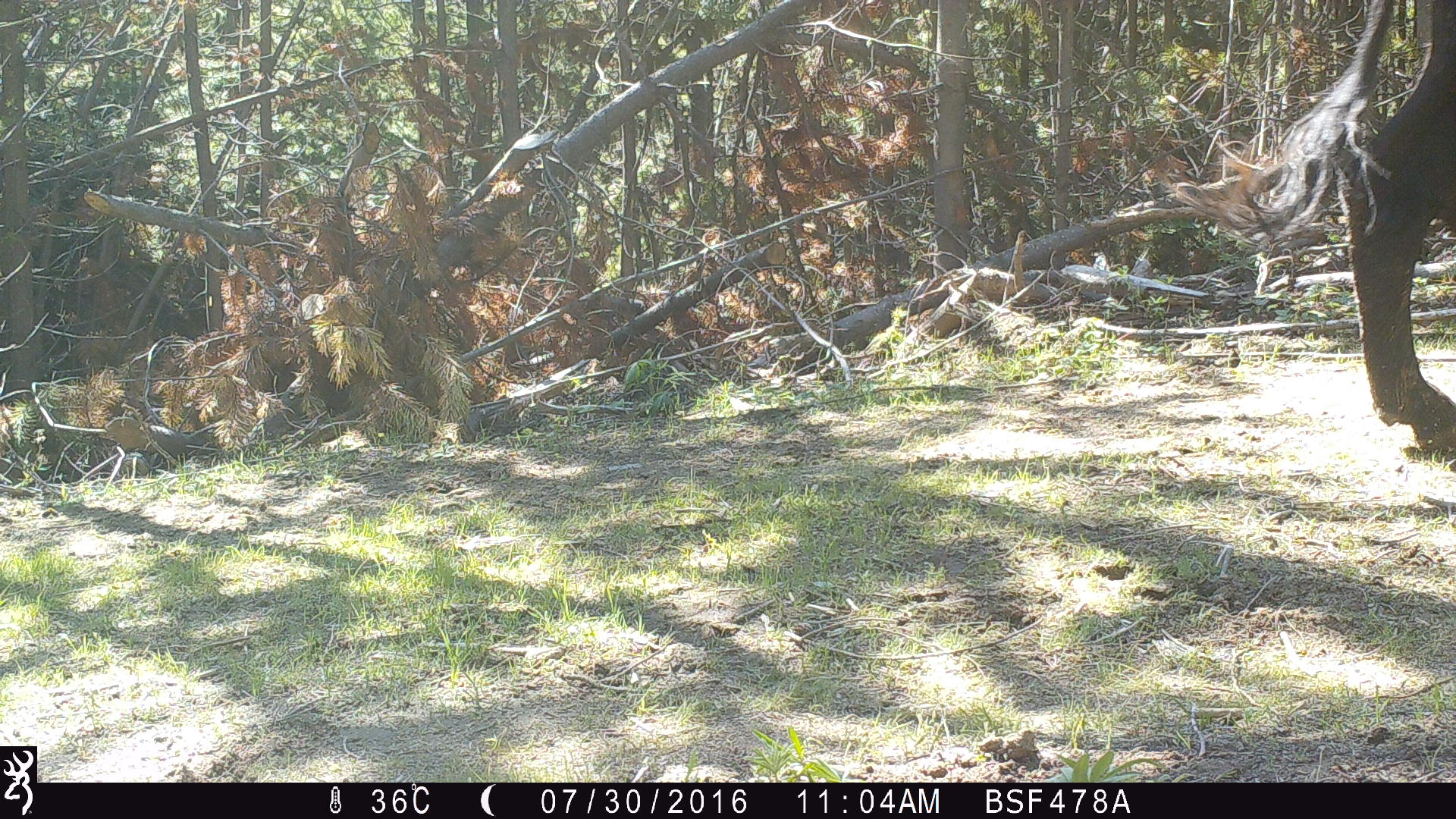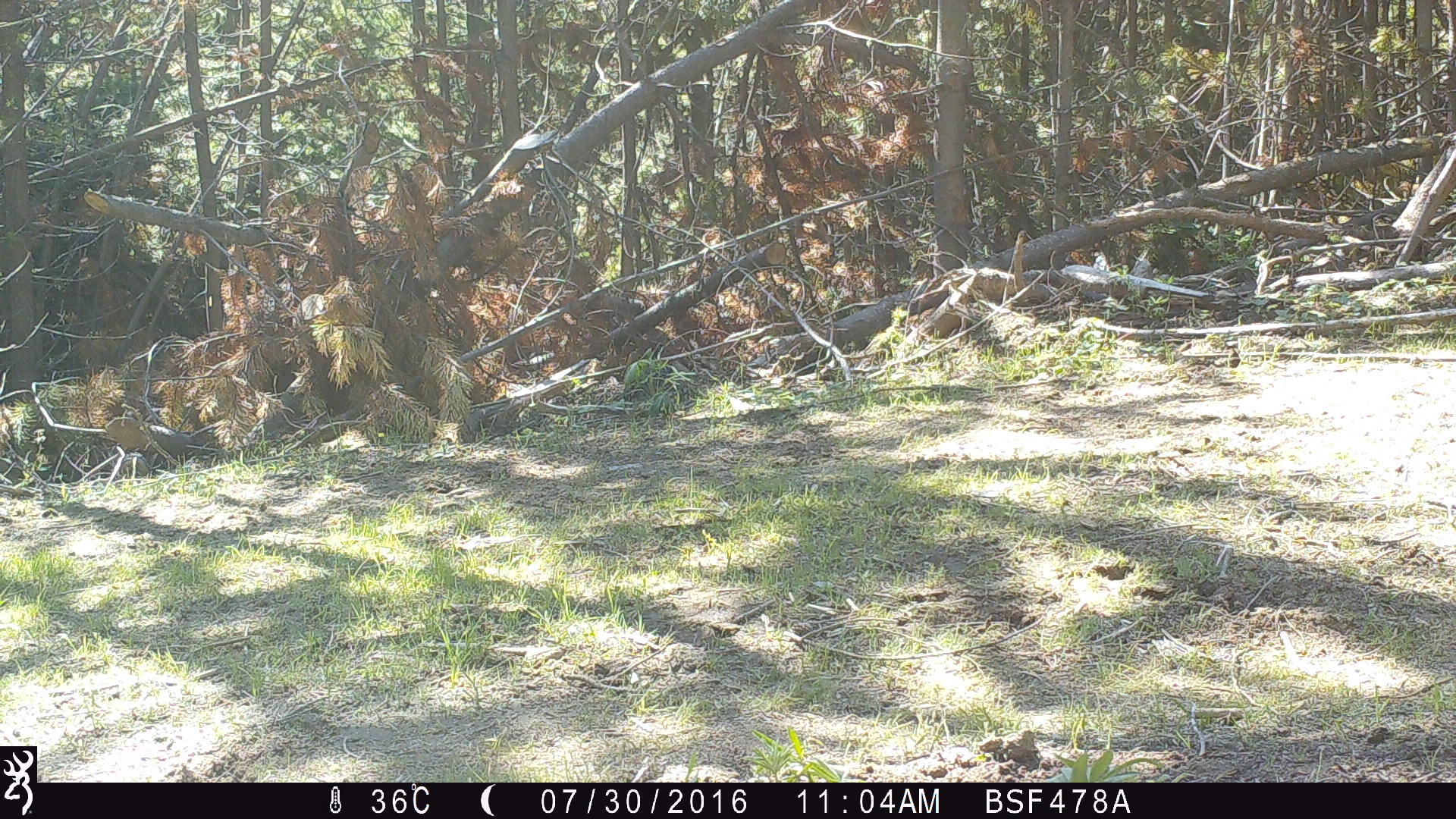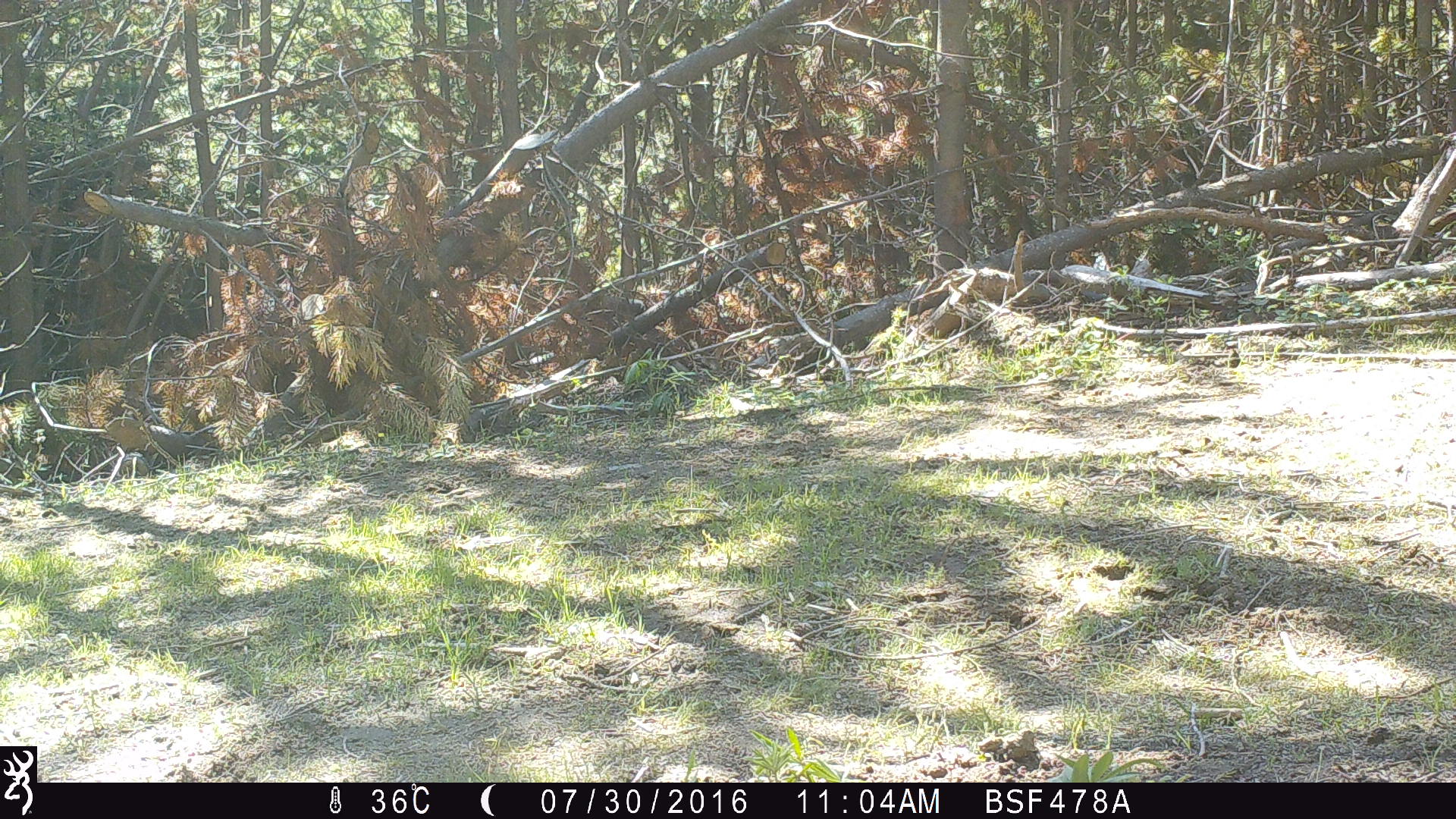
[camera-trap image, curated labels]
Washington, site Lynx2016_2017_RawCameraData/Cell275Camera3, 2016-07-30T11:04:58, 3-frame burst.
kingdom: Animalia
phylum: Chordata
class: Mammalia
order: Artiodactyla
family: Bovidae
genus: Bos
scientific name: Bos taurus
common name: domestic cattle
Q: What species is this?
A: Domestic cattle (Bos taurus).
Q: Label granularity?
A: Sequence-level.